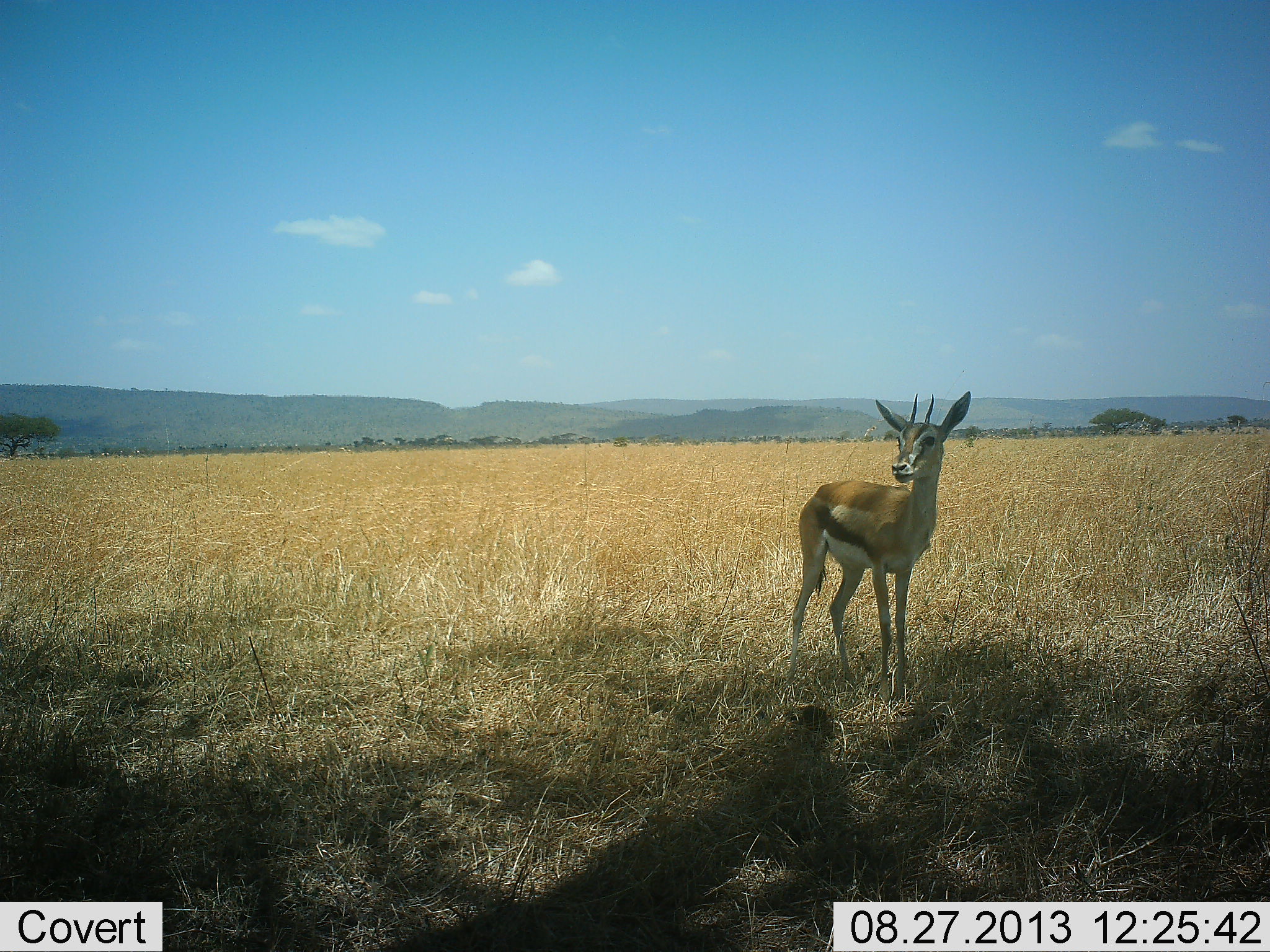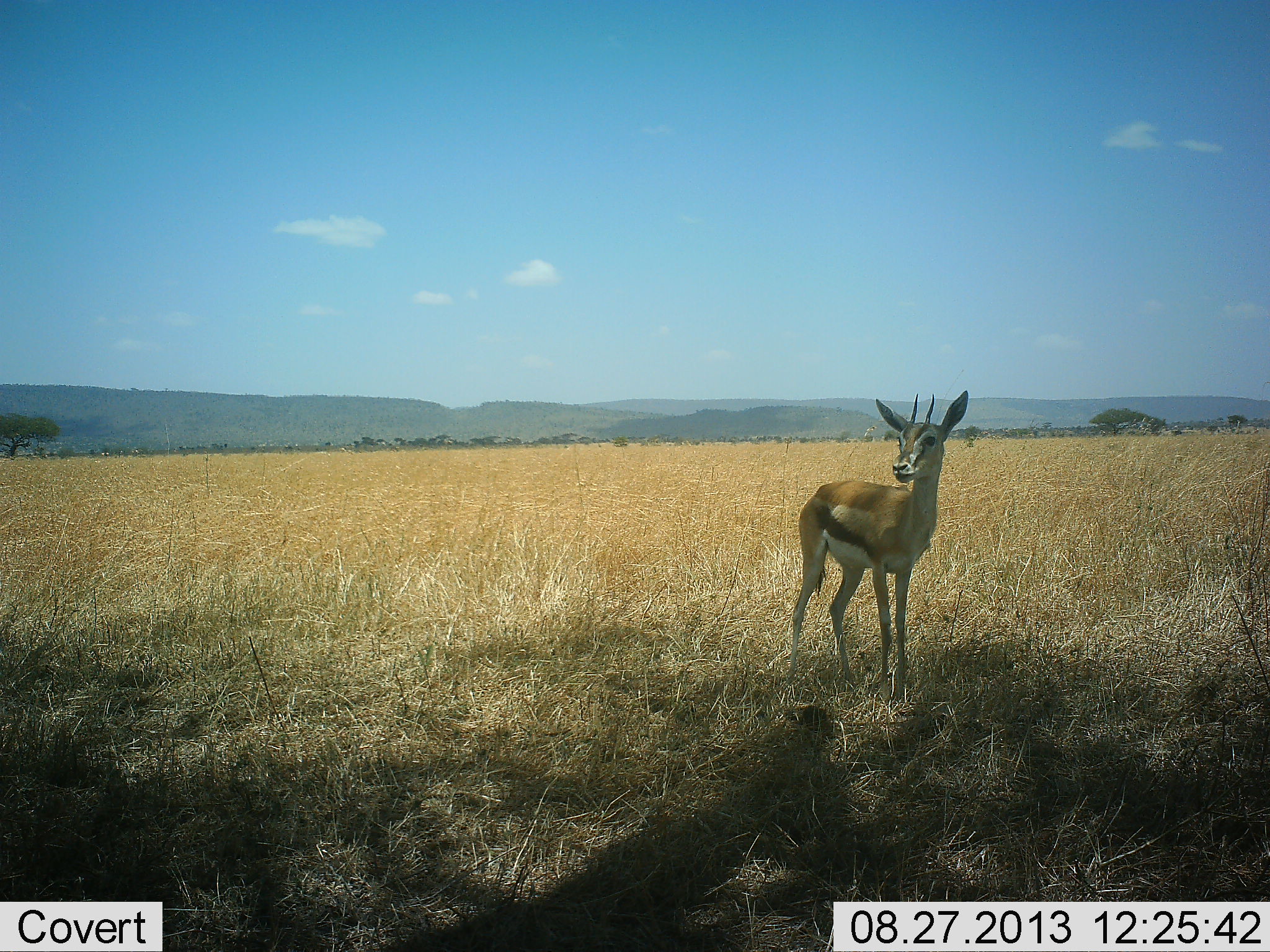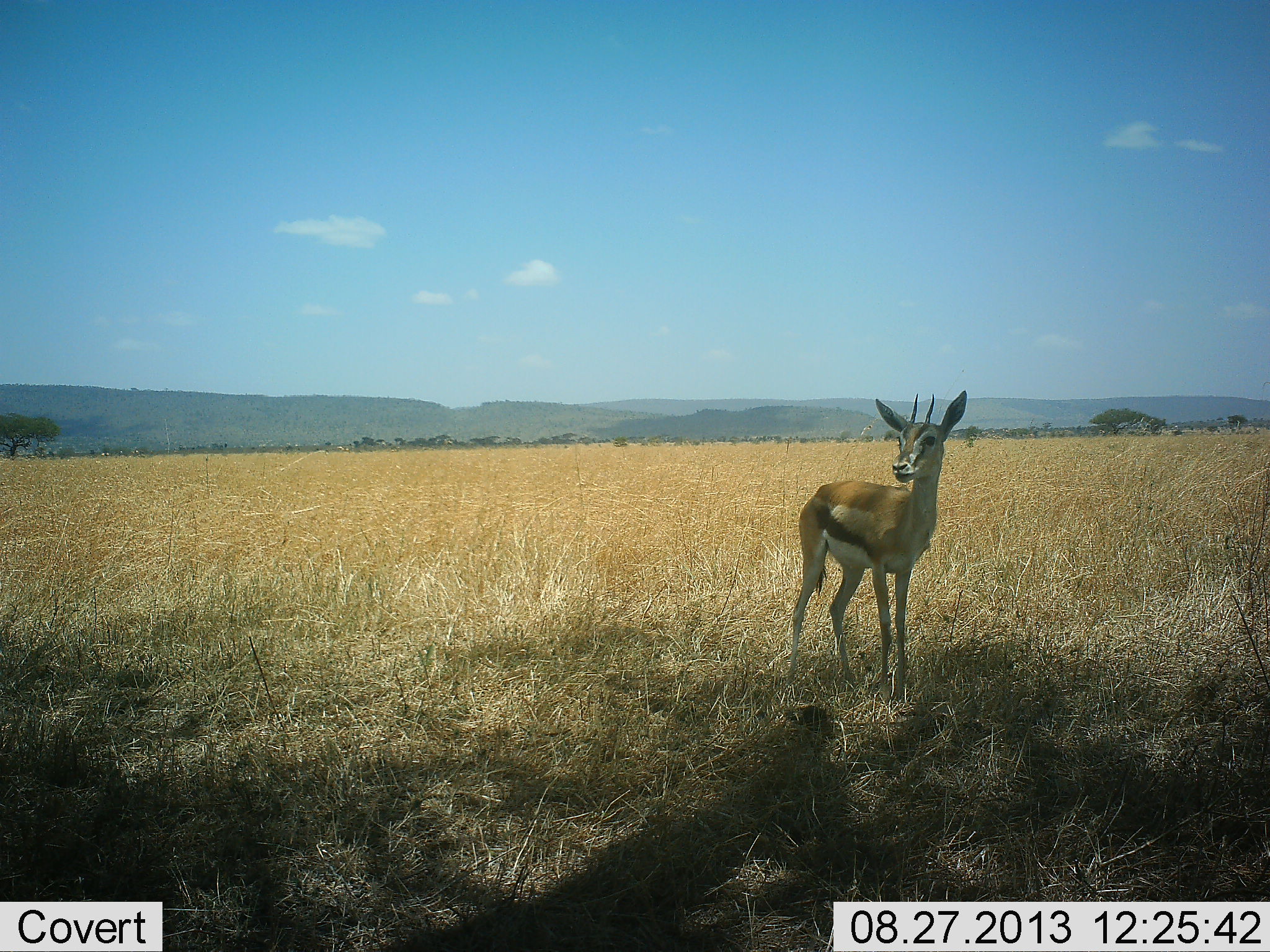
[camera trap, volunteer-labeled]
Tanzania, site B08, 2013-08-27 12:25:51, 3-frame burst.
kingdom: Animalia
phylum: Chordata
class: Mammalia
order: Artiodactyla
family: Bovidae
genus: Eudorcas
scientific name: Eudorcas thomsonii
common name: thomson's gazelle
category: gazellethomsons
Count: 1.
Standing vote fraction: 97%.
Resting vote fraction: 0%.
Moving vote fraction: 3%.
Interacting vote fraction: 0%.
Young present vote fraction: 0%.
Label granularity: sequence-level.